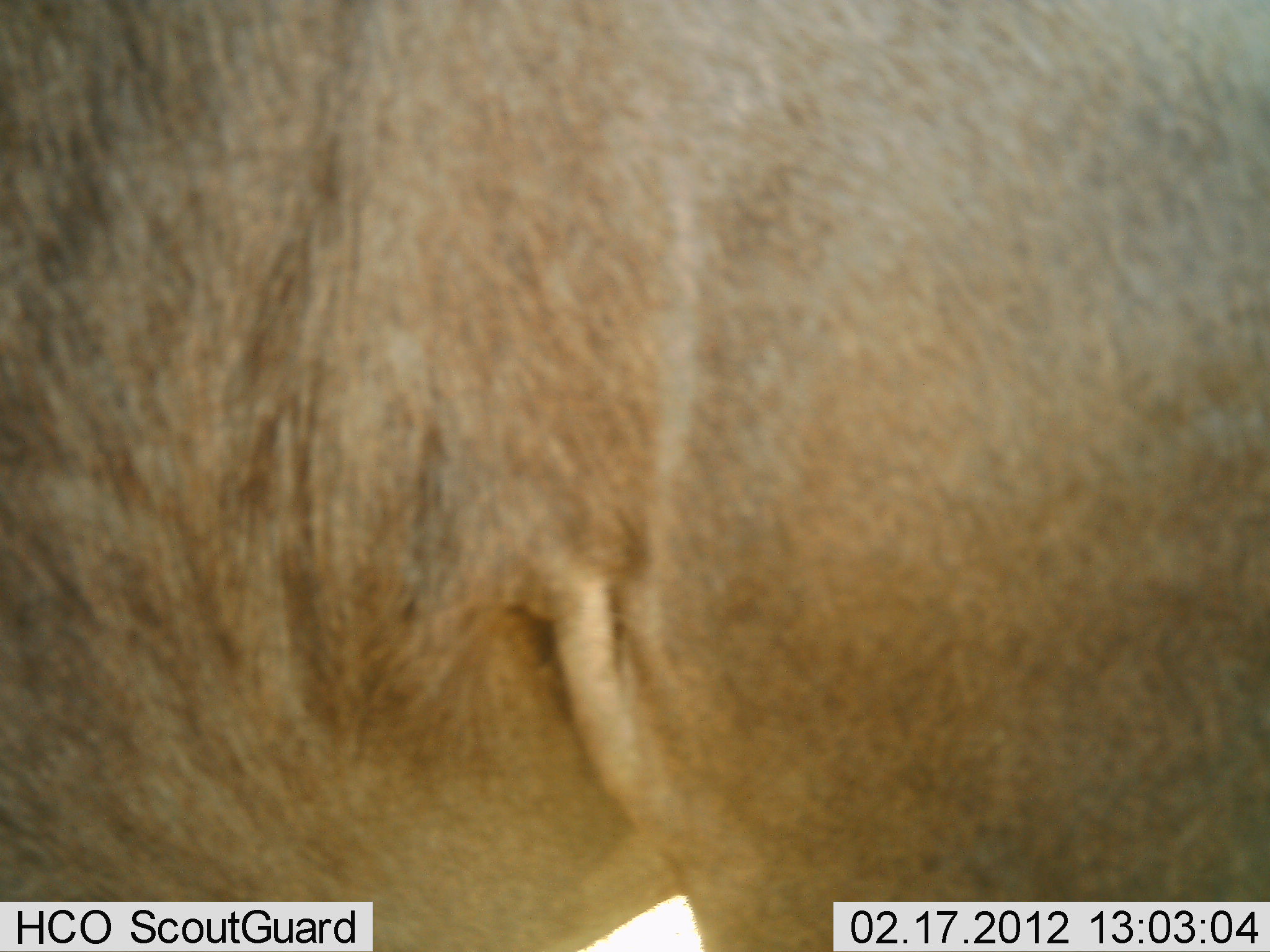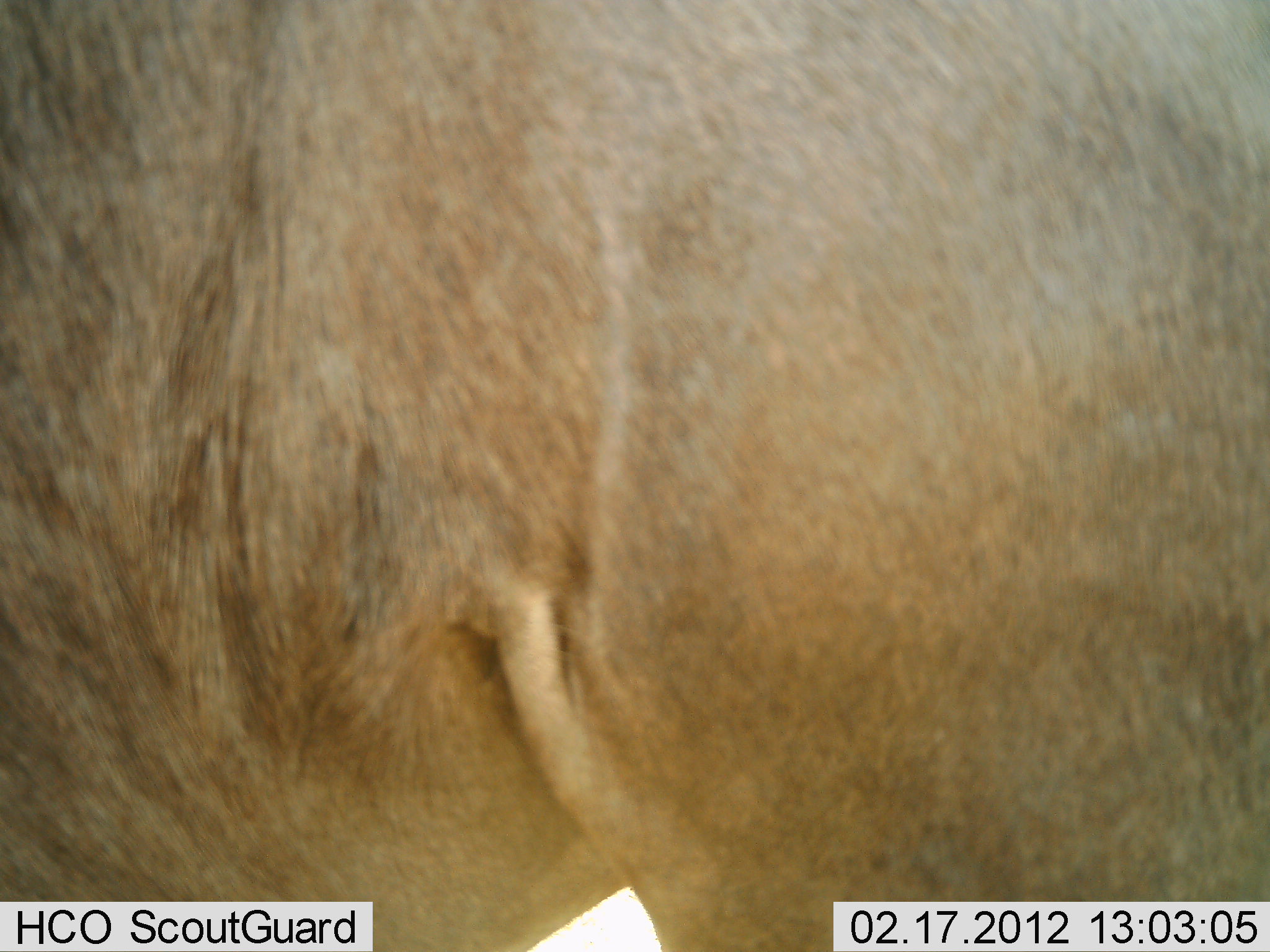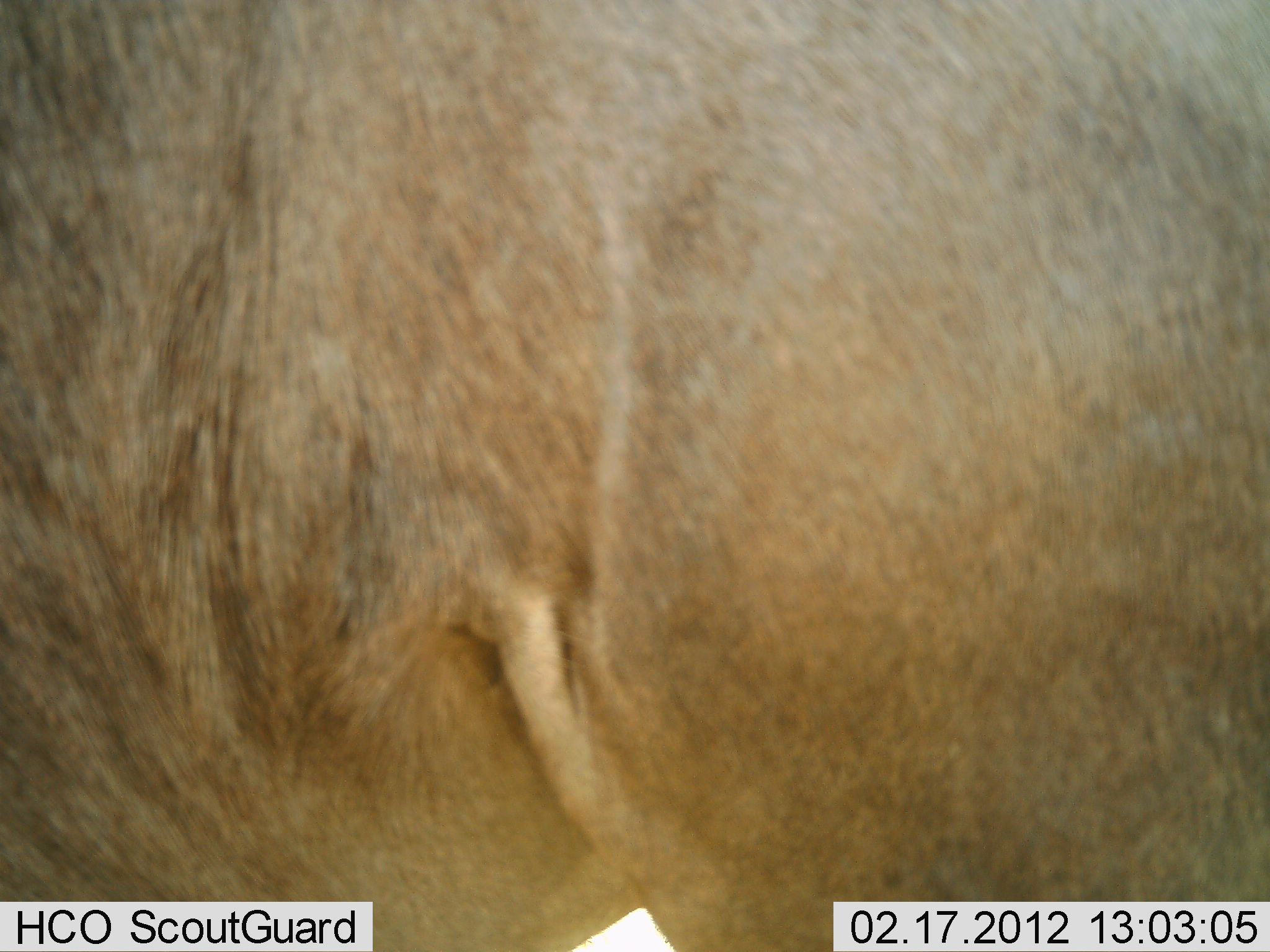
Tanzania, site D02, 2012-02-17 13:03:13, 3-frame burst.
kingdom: Animalia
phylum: Chordata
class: Mammalia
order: Artiodactyla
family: Bovidae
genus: Alcelaphus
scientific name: Alcelaphus buselaphus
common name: hartebeest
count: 1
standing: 100%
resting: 0%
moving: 0%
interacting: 0%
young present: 0%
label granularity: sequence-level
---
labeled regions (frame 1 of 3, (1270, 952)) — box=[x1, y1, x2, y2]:
animal: box=[3, 3, 1269, 949]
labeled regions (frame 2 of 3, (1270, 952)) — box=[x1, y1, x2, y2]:
animal: box=[0, 0, 1270, 951]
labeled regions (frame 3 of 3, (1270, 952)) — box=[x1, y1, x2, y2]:
animal: box=[1, 0, 1270, 952]